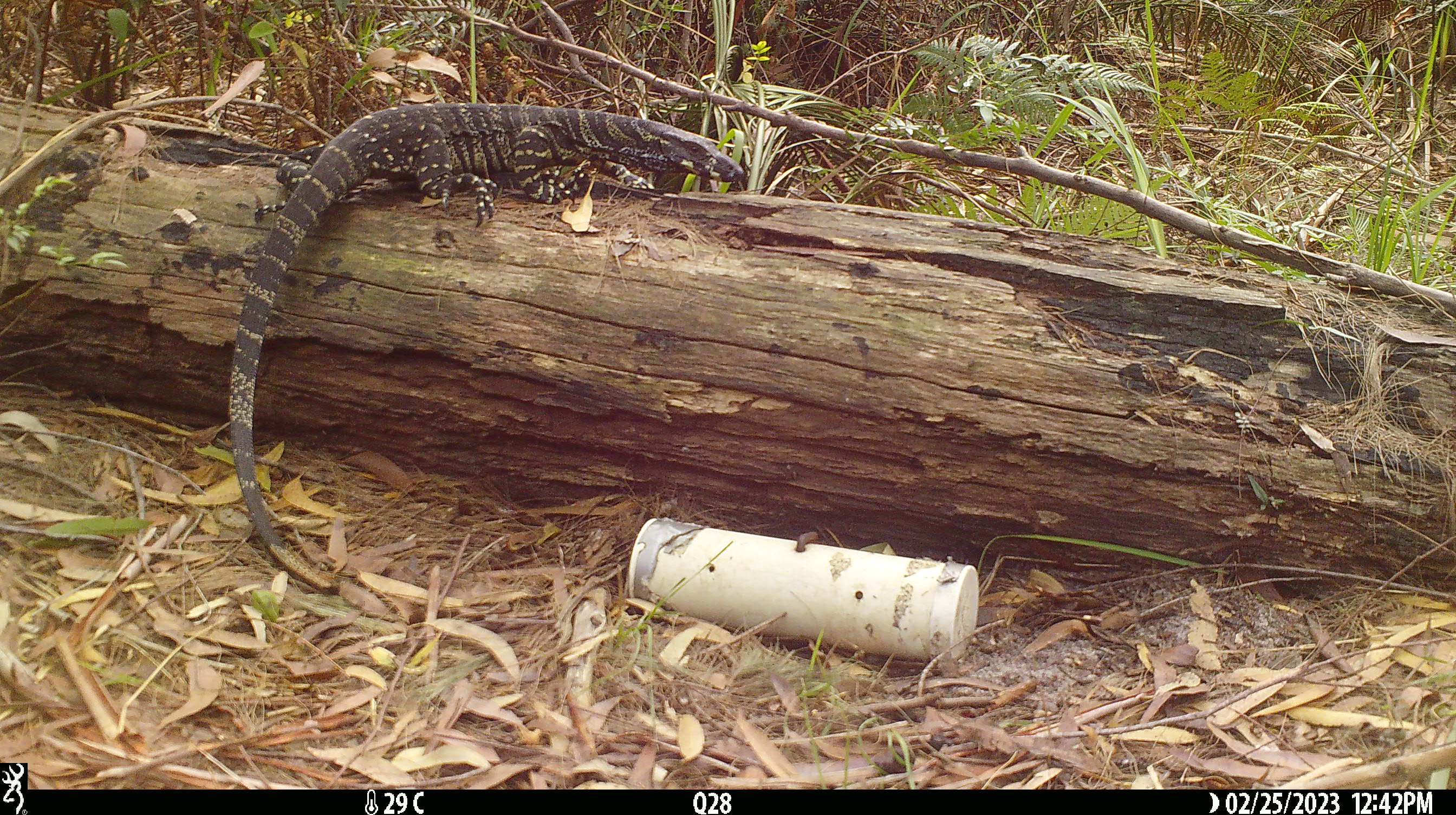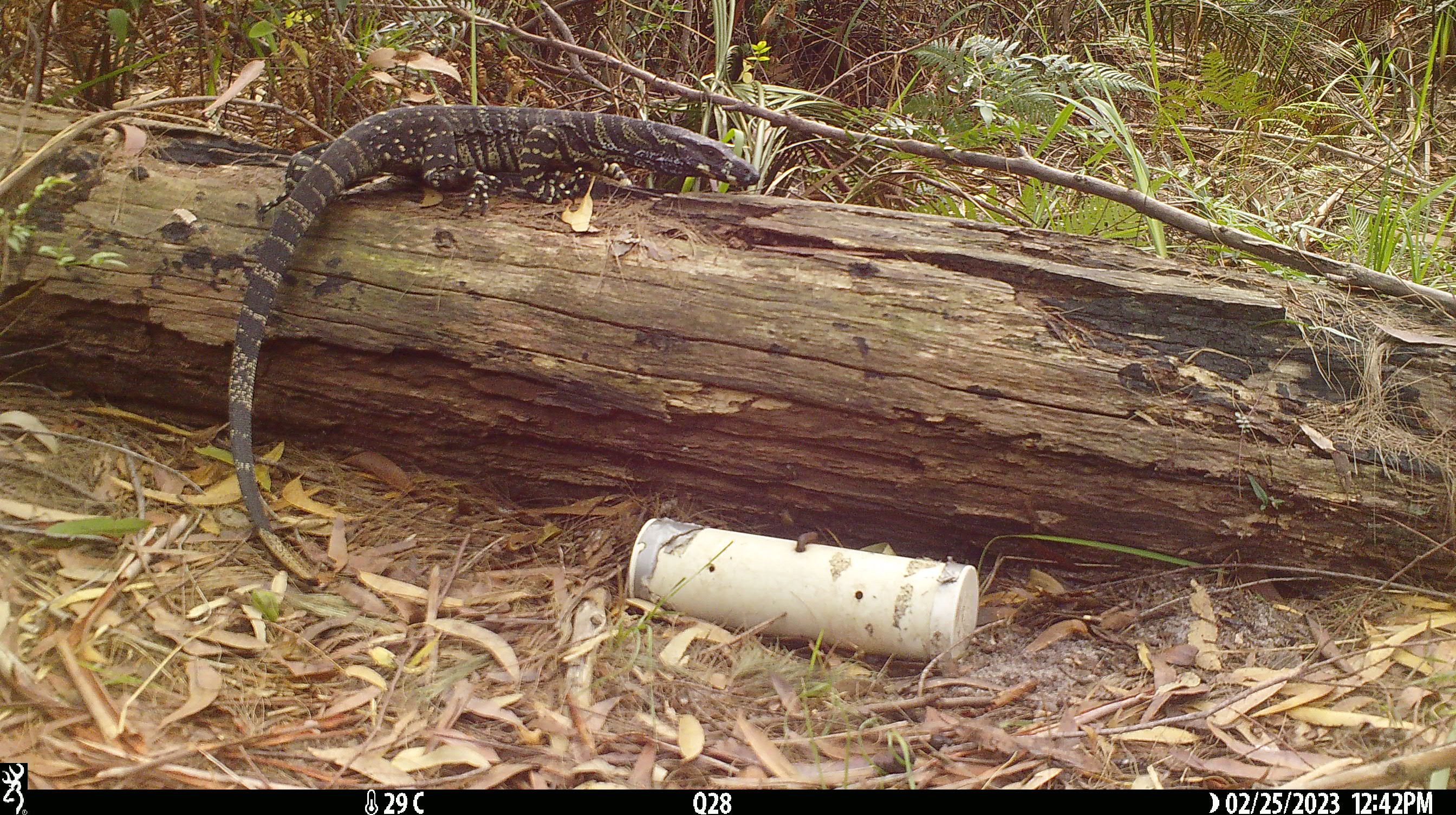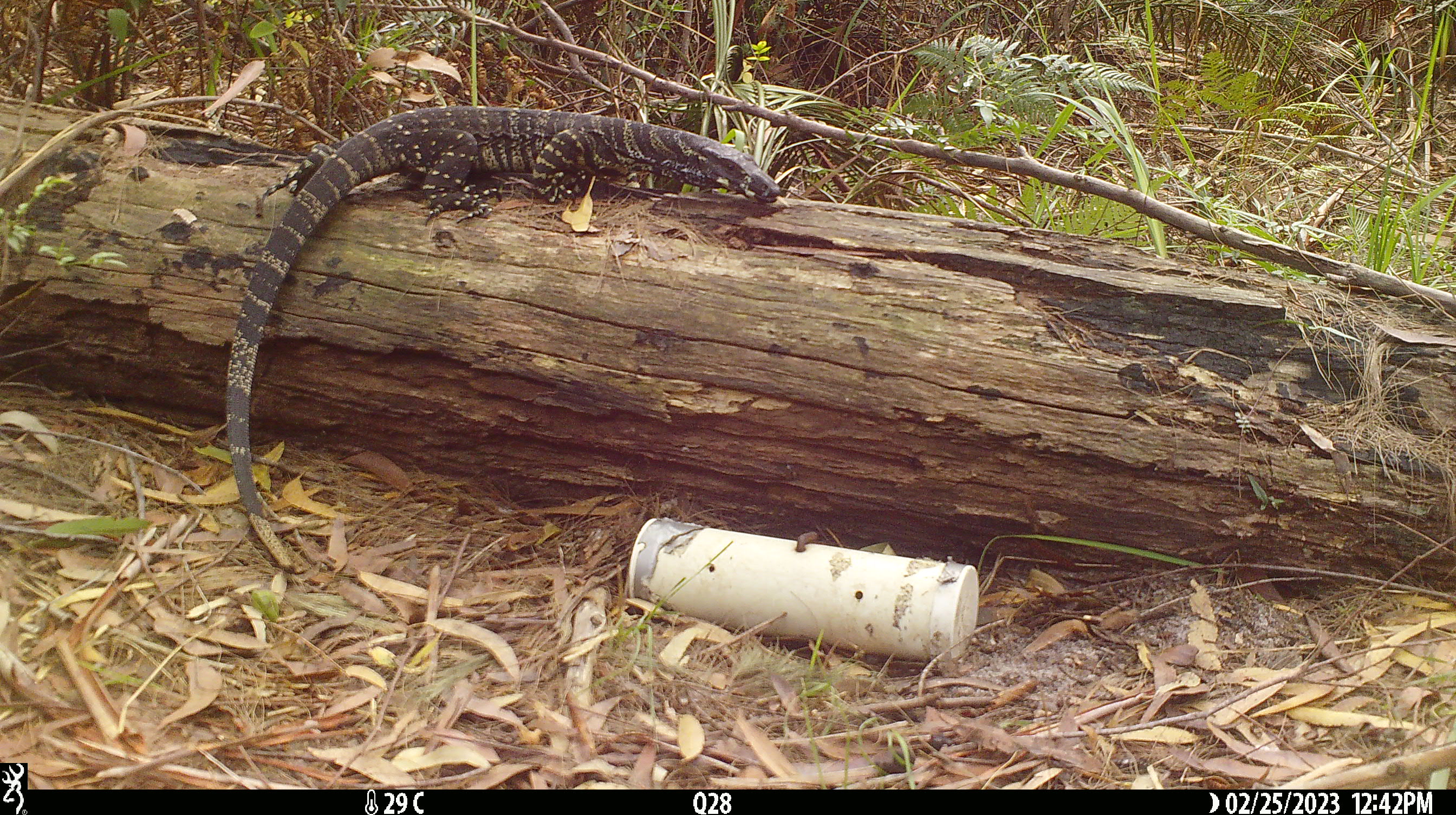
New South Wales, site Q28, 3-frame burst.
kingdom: Animalia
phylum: Chordata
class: Reptilia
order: Squamata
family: Varanidae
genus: Varanus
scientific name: Varanus varius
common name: lace monitor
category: goanna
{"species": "goanna (lace monitor) (Varanus varius)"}